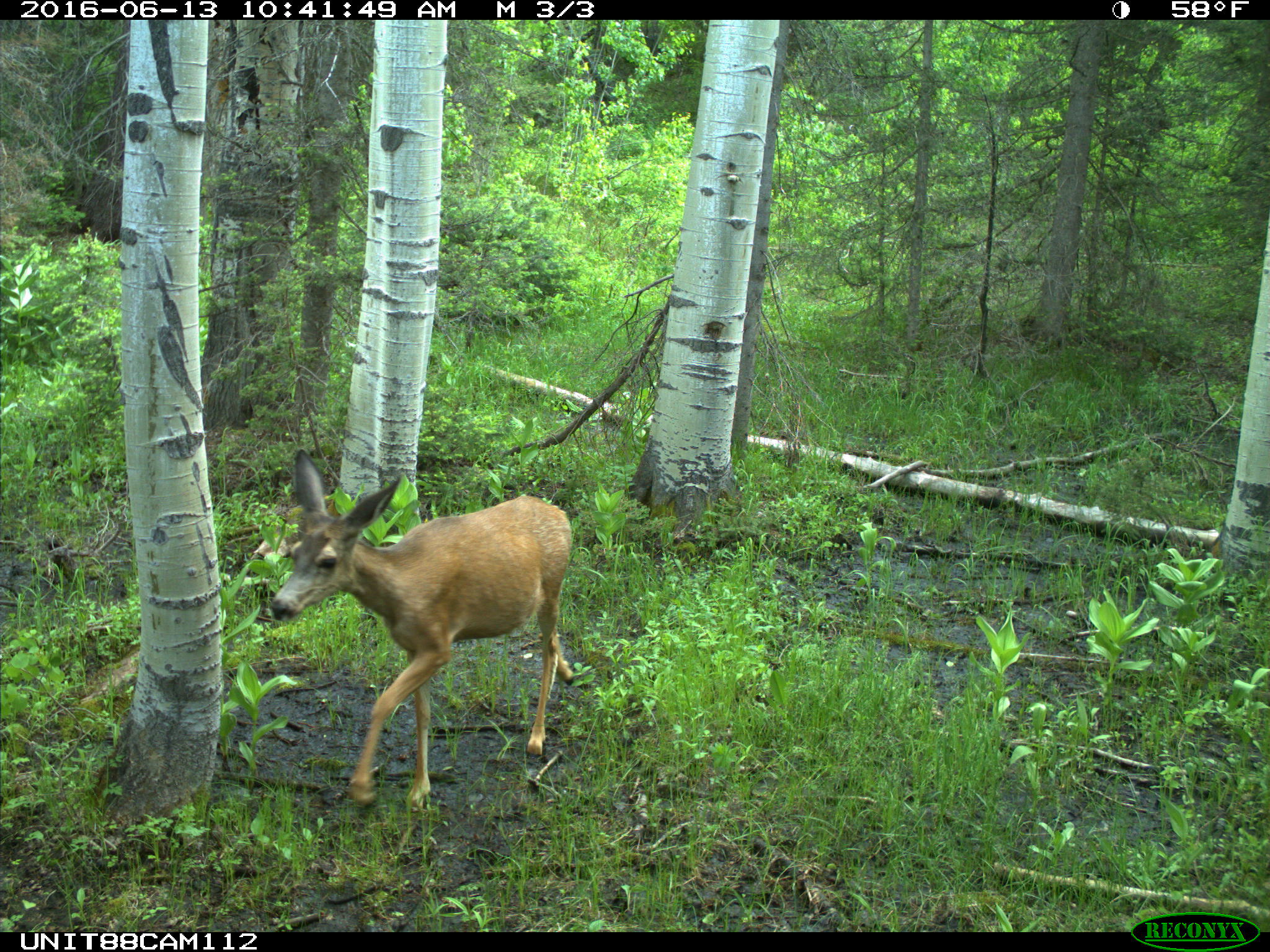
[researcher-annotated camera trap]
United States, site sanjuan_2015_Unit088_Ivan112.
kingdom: Animalia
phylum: Chordata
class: Mammalia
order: Artiodactyla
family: Cervidae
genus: Odocoileus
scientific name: Odocoileus hemionus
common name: mule deer